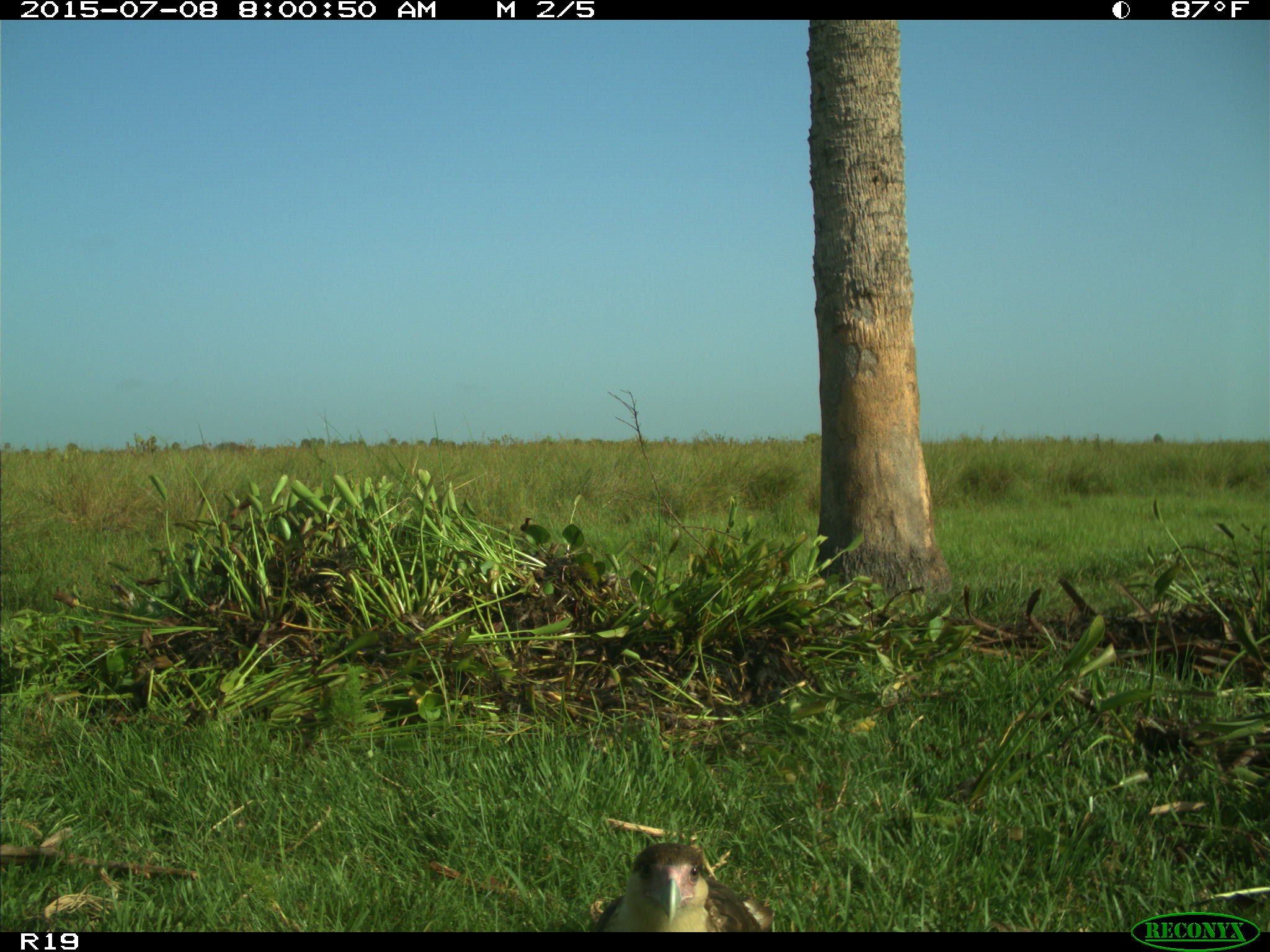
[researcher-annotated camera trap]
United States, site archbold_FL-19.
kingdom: Animalia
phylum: Chordata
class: Aves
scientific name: Aves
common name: birds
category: unidentified bird